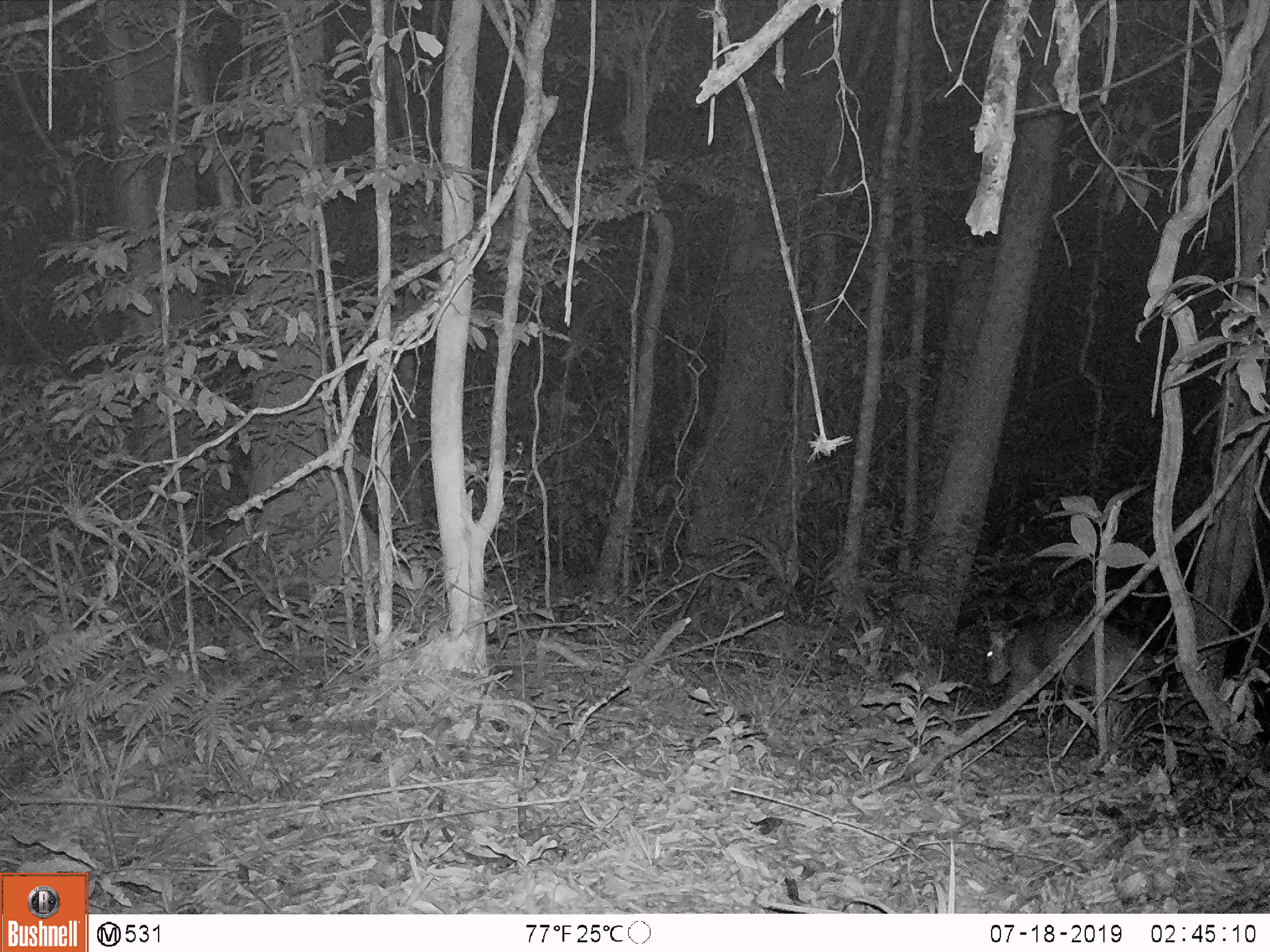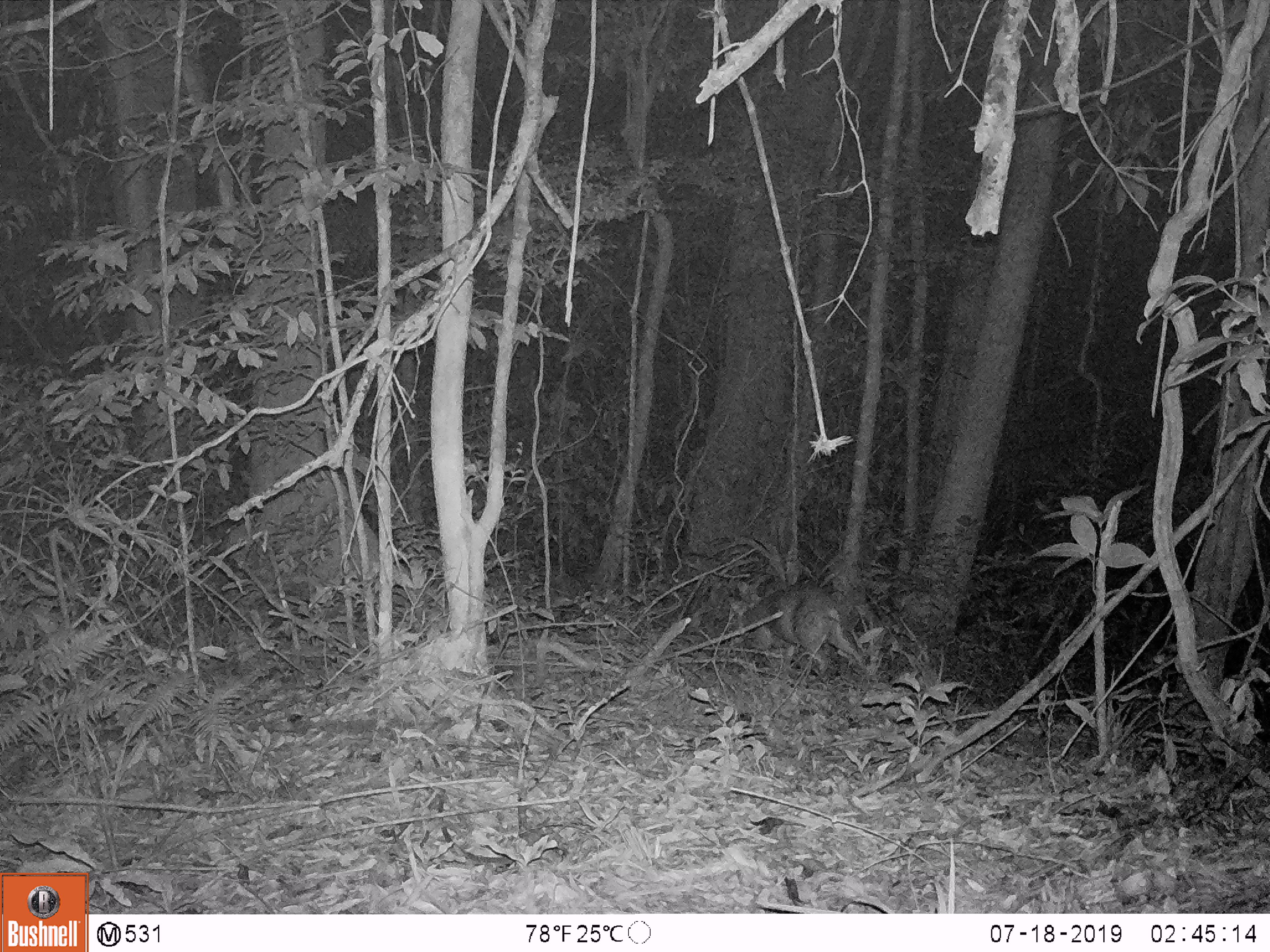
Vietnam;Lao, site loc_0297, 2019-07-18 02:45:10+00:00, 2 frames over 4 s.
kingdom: Animalia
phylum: Chordata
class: Mammalia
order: Artiodactyla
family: Cervidae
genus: Muntiacus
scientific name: Muntiacus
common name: muntjacs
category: unidentified muntjac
Unidentified muntjac (muntjacs) (Muntiacus). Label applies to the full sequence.